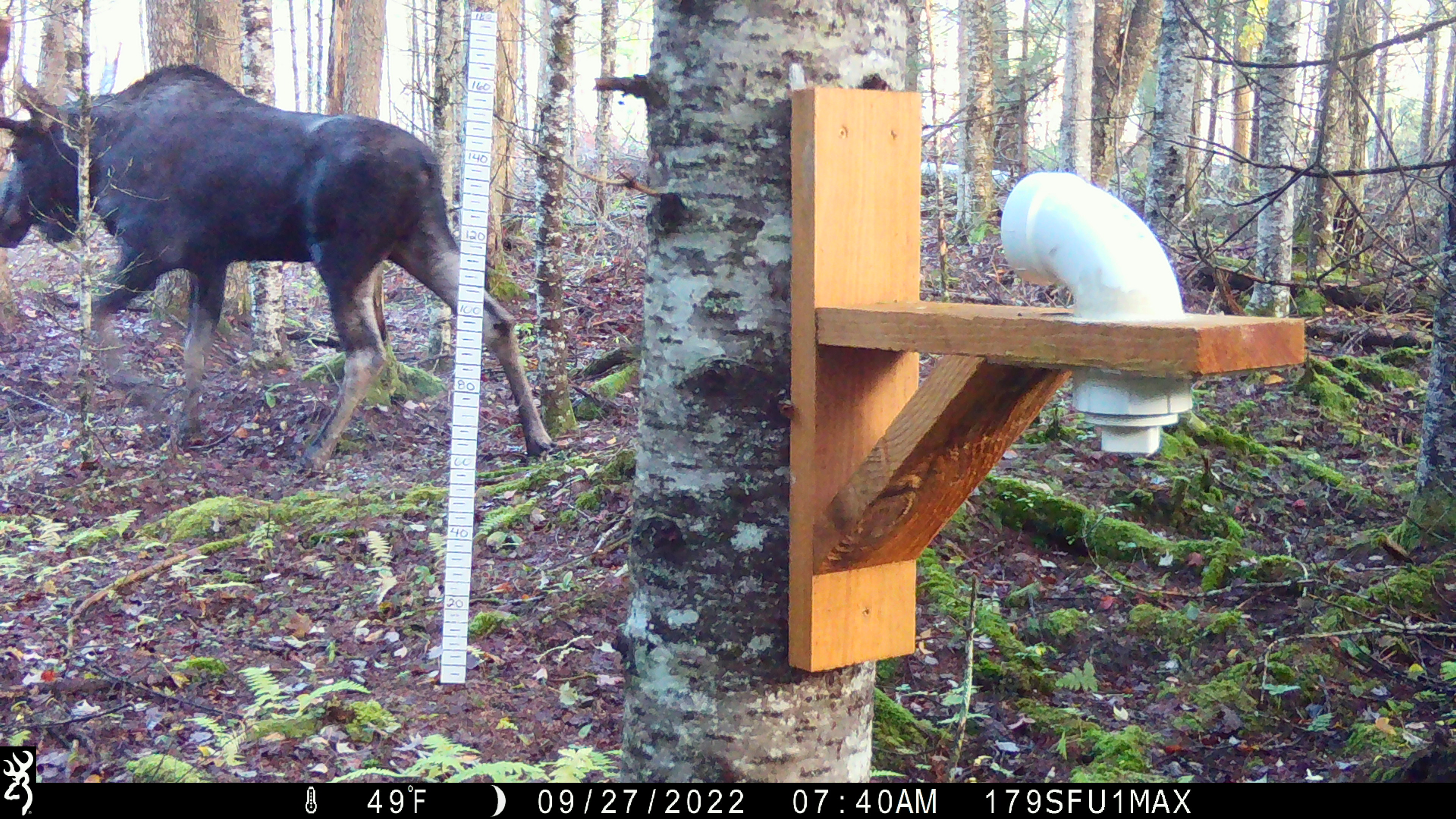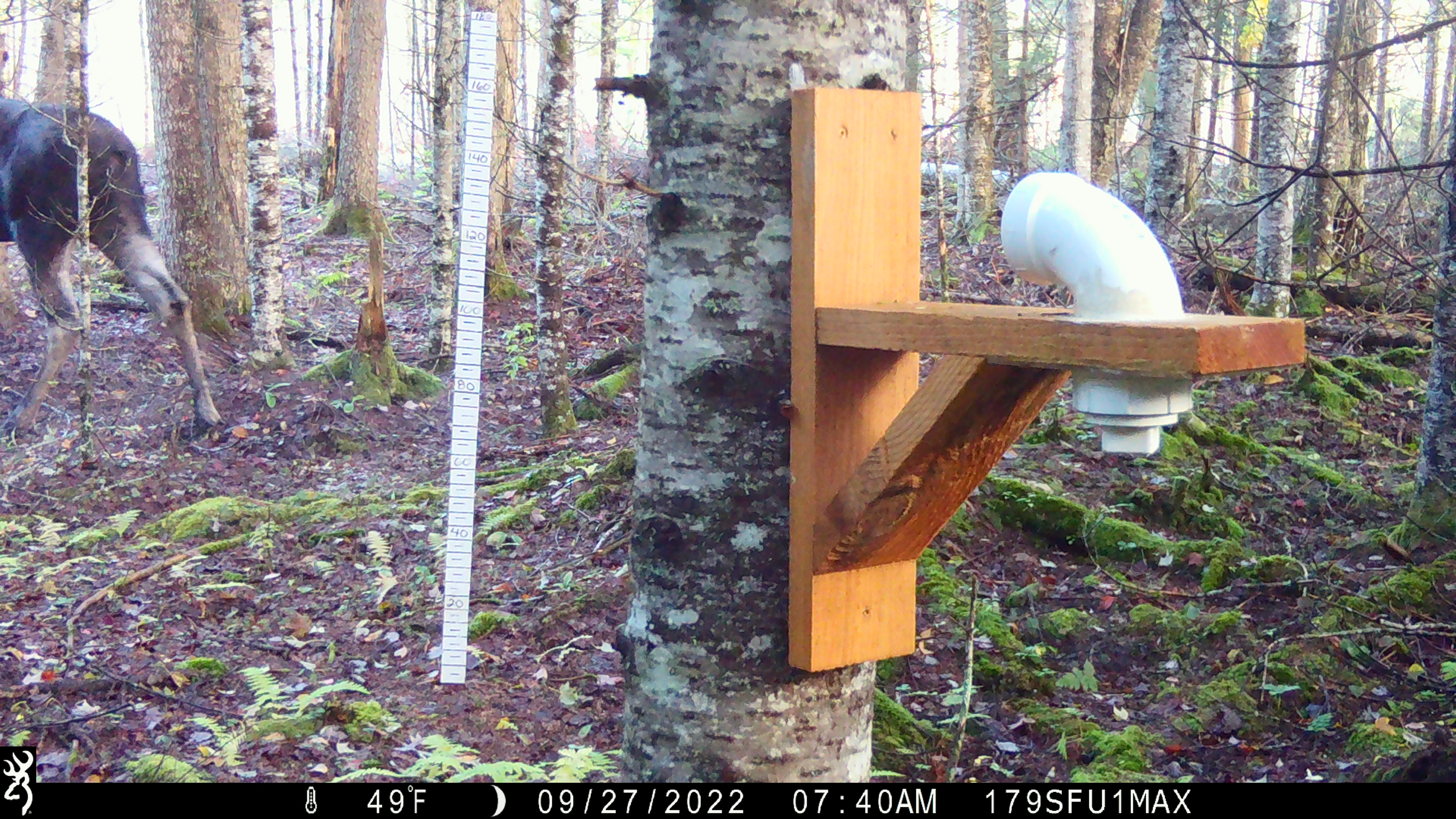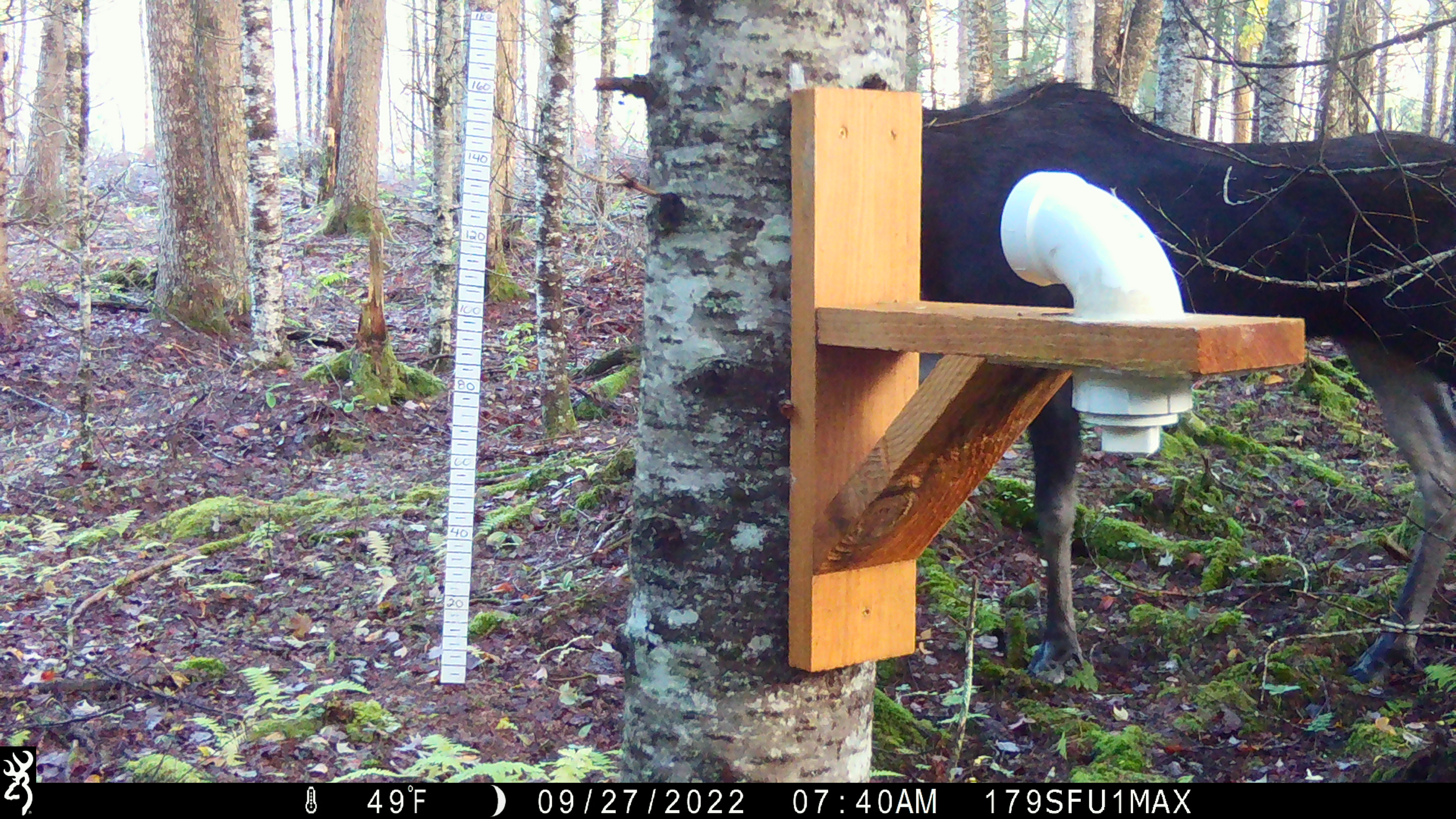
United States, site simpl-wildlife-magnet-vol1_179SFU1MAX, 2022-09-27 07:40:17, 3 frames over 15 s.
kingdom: Animalia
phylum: Chordata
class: Mammalia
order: Artiodactyla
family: Cervidae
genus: Alces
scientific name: Alces alces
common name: moose